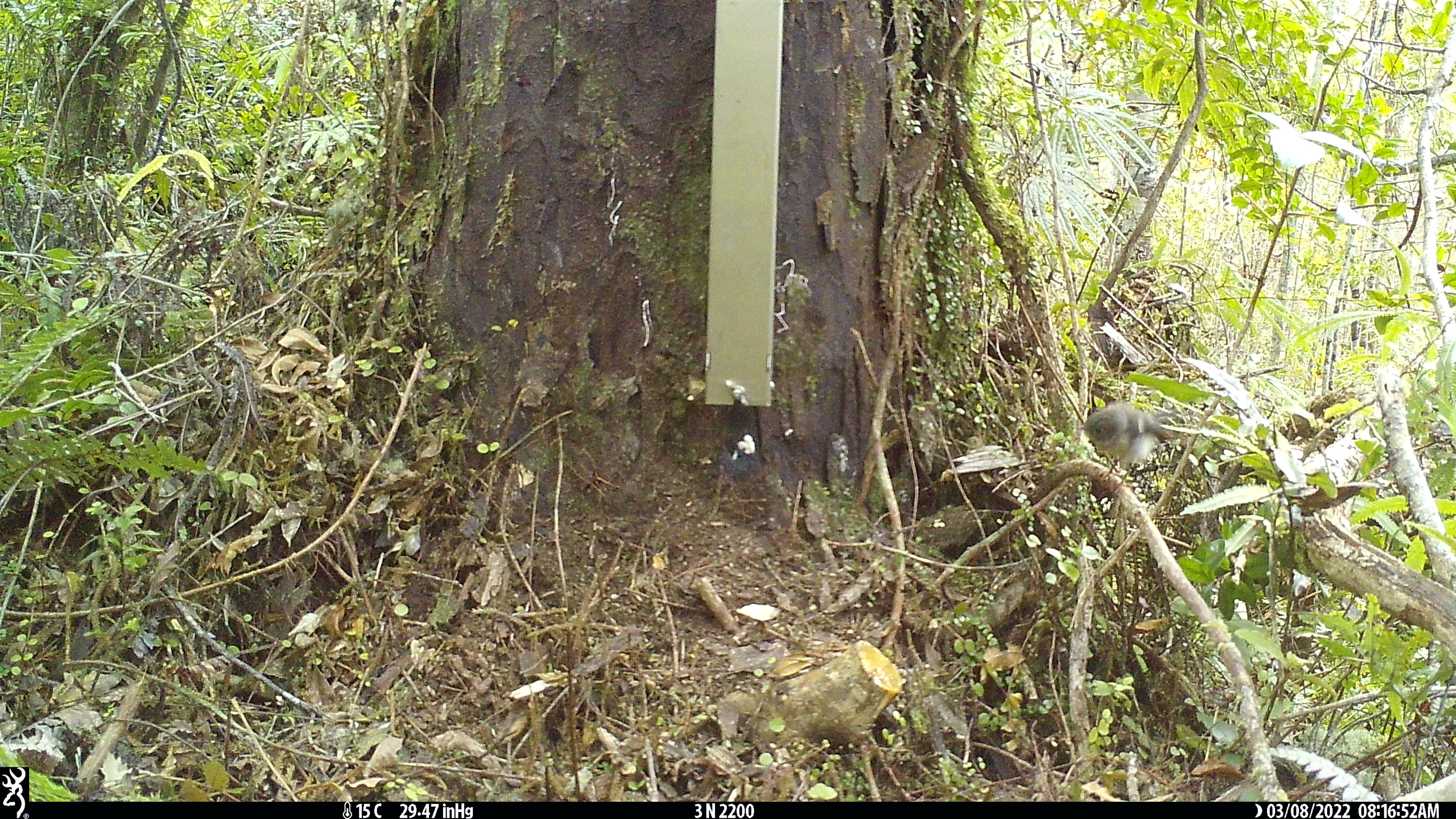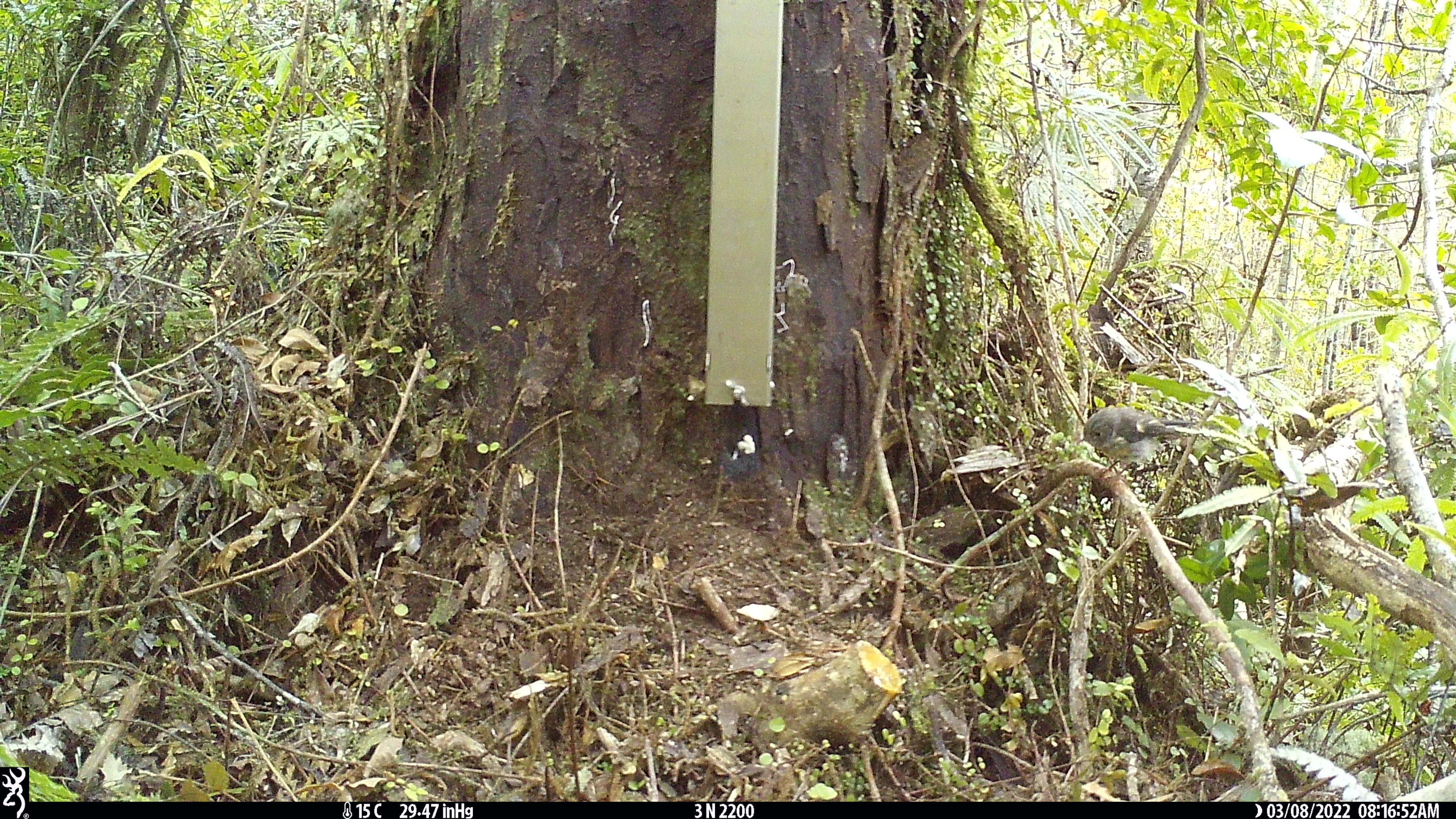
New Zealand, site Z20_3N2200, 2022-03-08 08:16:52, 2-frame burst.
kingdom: Animalia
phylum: Chordata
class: Aves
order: Passeriformes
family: Petroicidae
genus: Petroica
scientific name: Petroica macrocephala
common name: tomtit